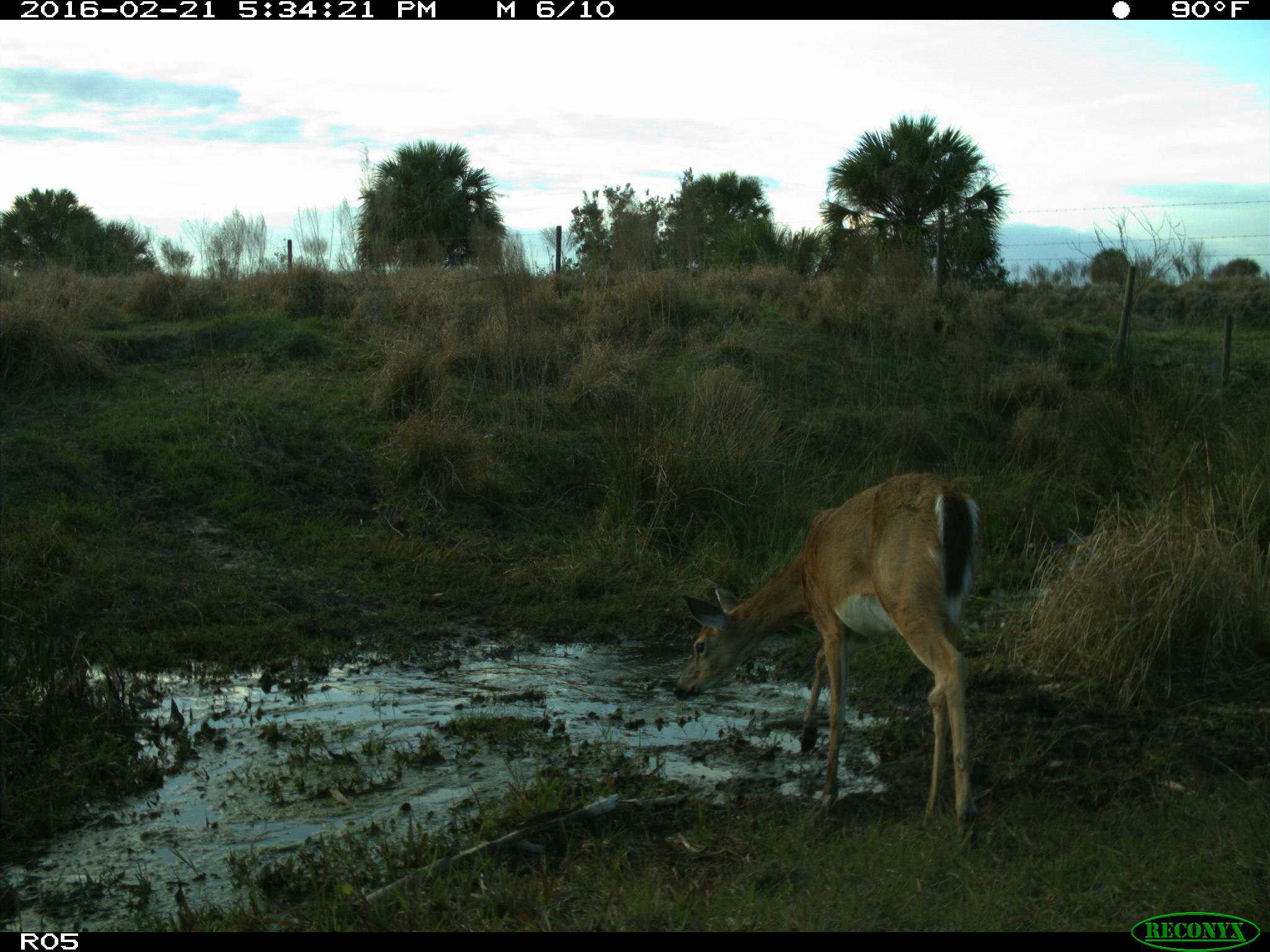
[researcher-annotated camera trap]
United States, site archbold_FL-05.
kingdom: Animalia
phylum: Chordata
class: Mammalia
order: Artiodactyla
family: Cervidae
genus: Odocoileus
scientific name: Odocoileus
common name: deer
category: unidentified deer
Unidentified deer (deer) (Odocoileus).